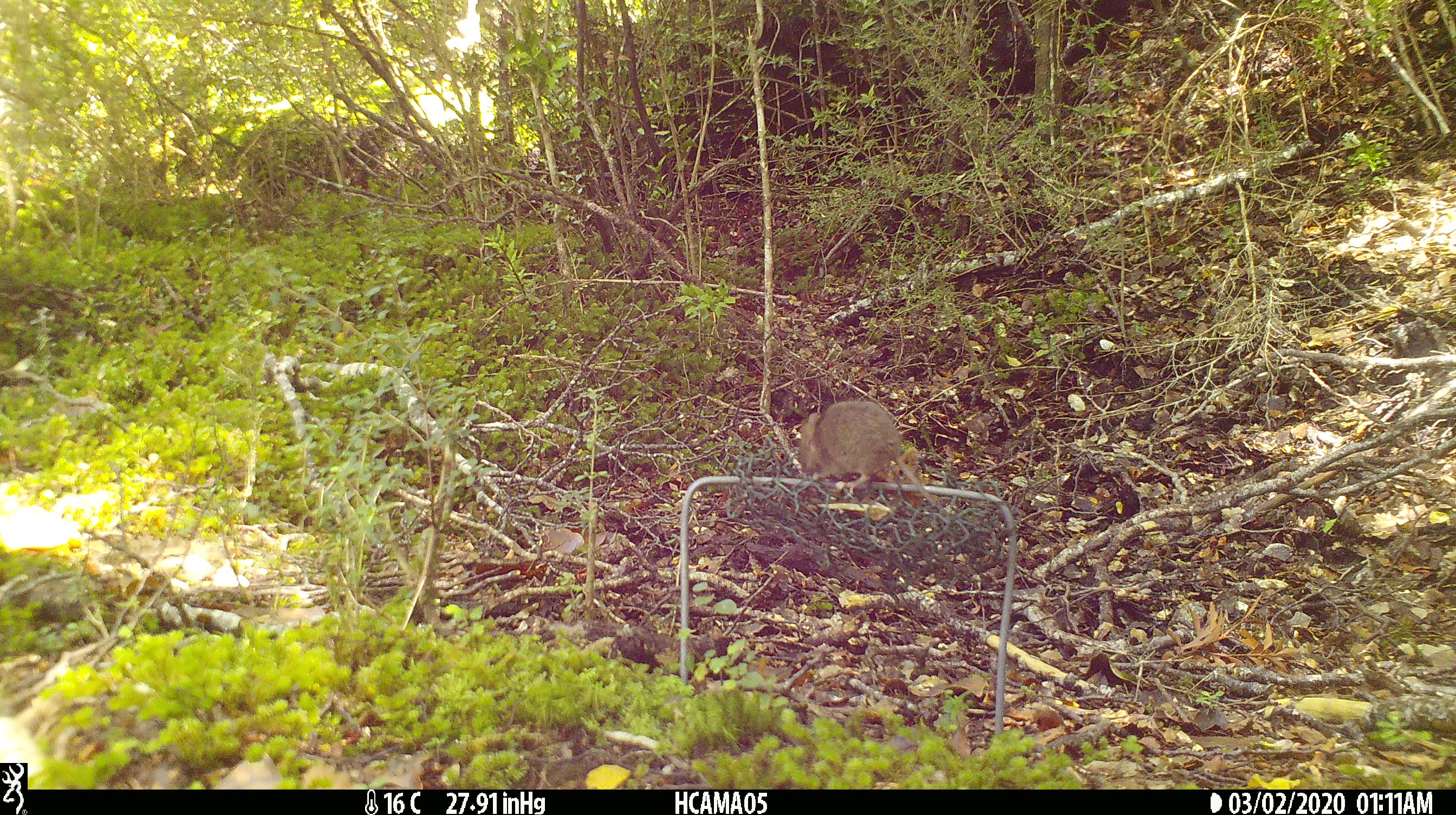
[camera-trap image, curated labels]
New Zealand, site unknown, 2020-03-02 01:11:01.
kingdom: Animalia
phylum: Chordata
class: Mammalia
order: Rodentia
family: Muridae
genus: Mus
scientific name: Mus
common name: mouse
Mouse (Mus).